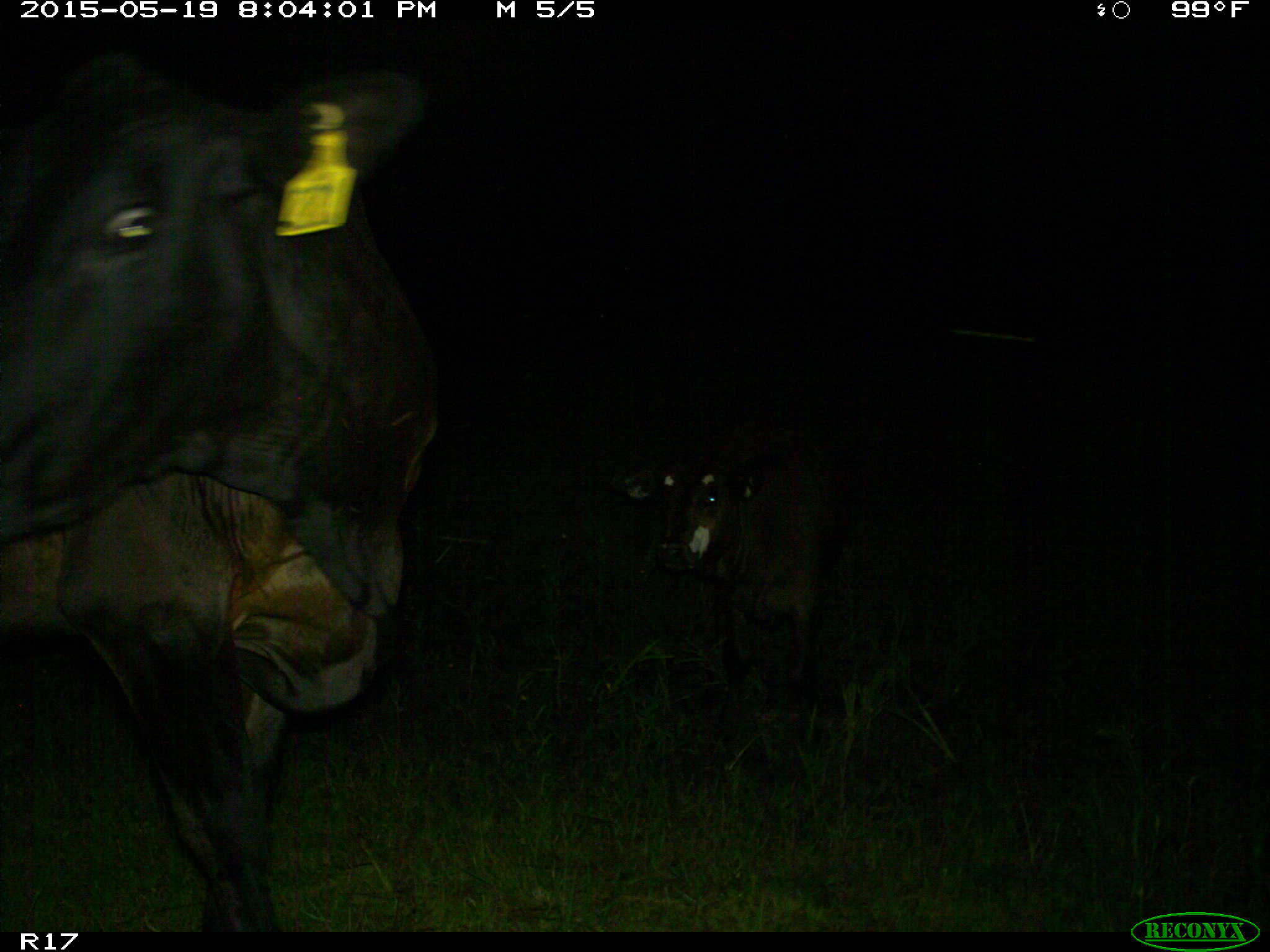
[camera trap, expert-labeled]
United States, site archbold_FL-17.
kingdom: Animalia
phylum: Chordata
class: Mammalia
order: Artiodactyla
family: Bovidae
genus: Bos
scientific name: Bos taurus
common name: domestic cow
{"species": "Bos taurus (domestic cow)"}